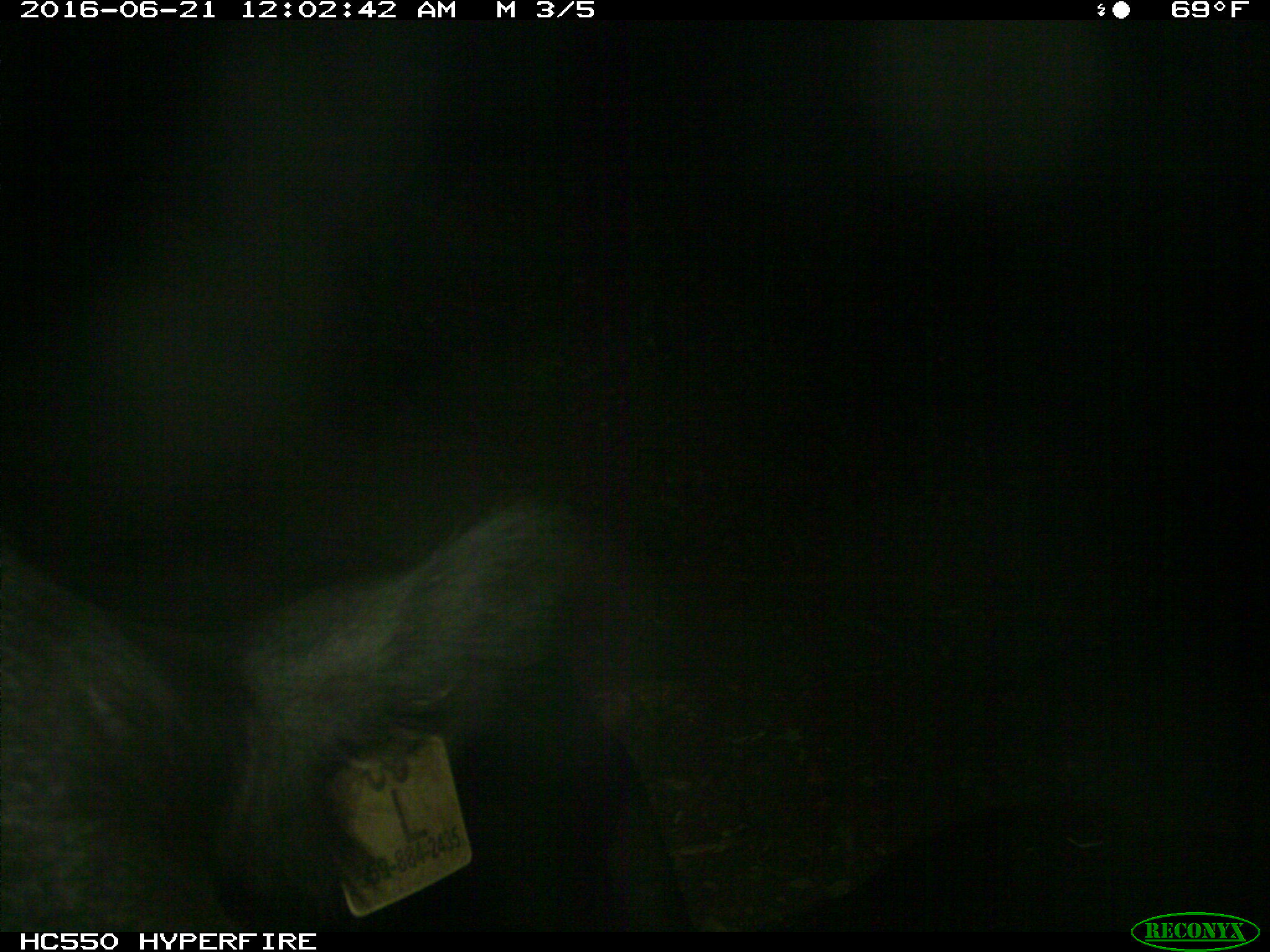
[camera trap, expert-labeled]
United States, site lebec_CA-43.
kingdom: Animalia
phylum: Chordata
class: Mammalia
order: Artiodactyla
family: Bovidae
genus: Bos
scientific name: Bos taurus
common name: domestic cow